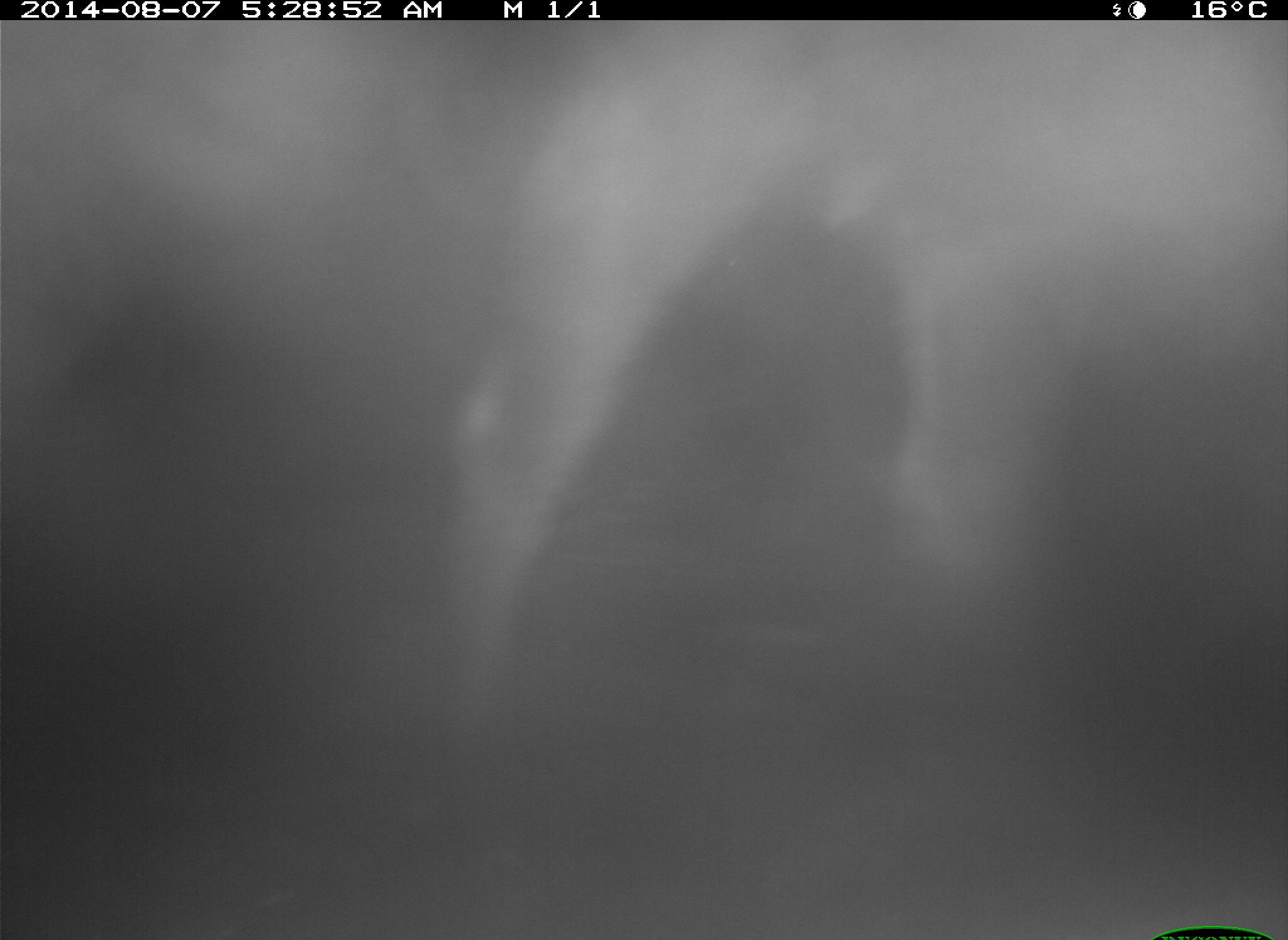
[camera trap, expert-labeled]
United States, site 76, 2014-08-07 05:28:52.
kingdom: Animalia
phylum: Chordata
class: Mammalia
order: Artiodactyla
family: Bovidae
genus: Bos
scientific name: Bos taurus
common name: cow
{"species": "cow (Bos taurus)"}